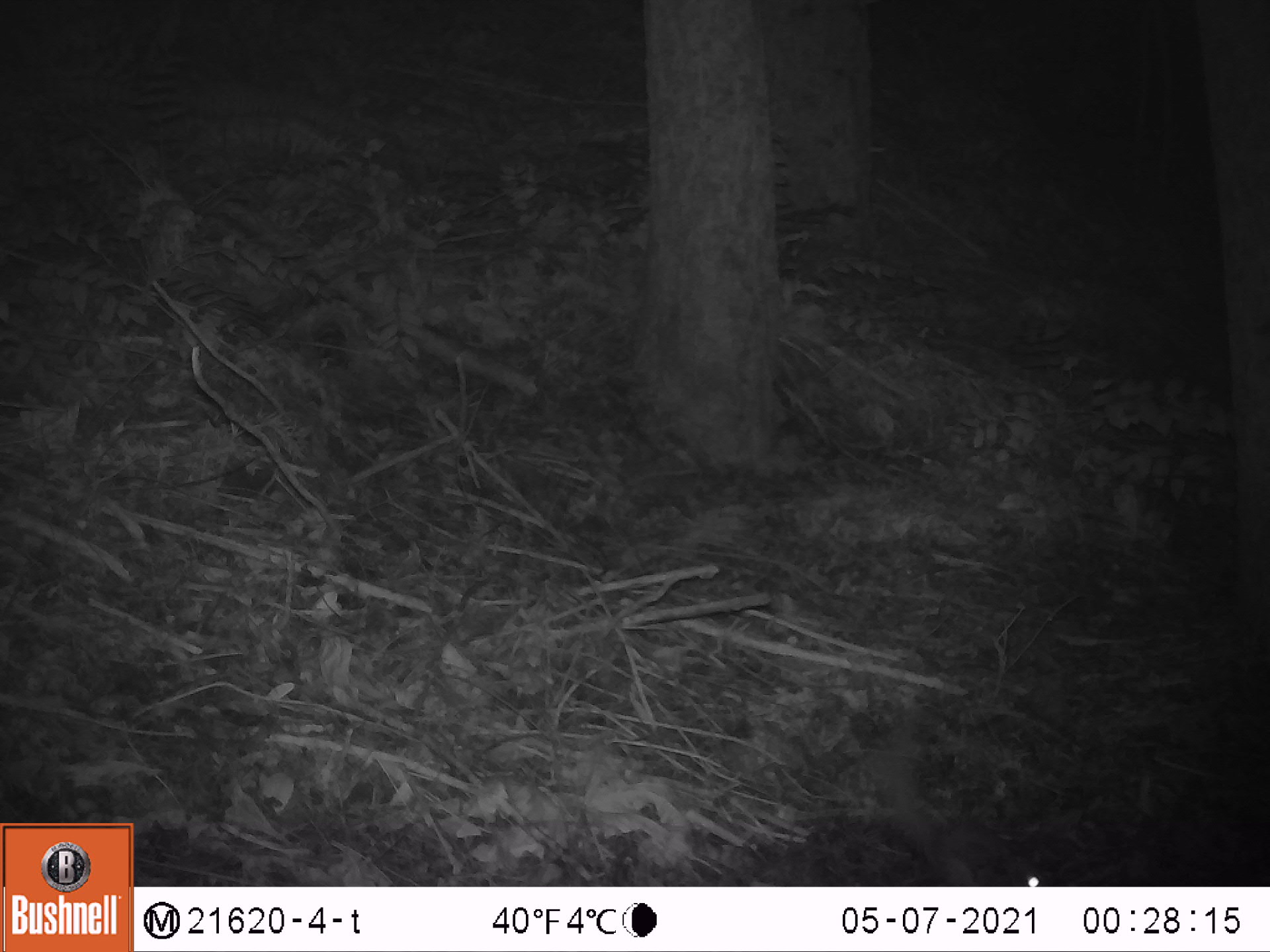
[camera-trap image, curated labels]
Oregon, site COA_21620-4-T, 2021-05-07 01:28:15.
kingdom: Animalia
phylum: Chordata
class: Mammalia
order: Rodentia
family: Sciuridae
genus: Glaucomys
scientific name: Glaucomys oregonensis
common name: humboldt's flying squirrel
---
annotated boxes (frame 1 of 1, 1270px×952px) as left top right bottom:
humboldt's flying squirrel: 829 730 1073 885